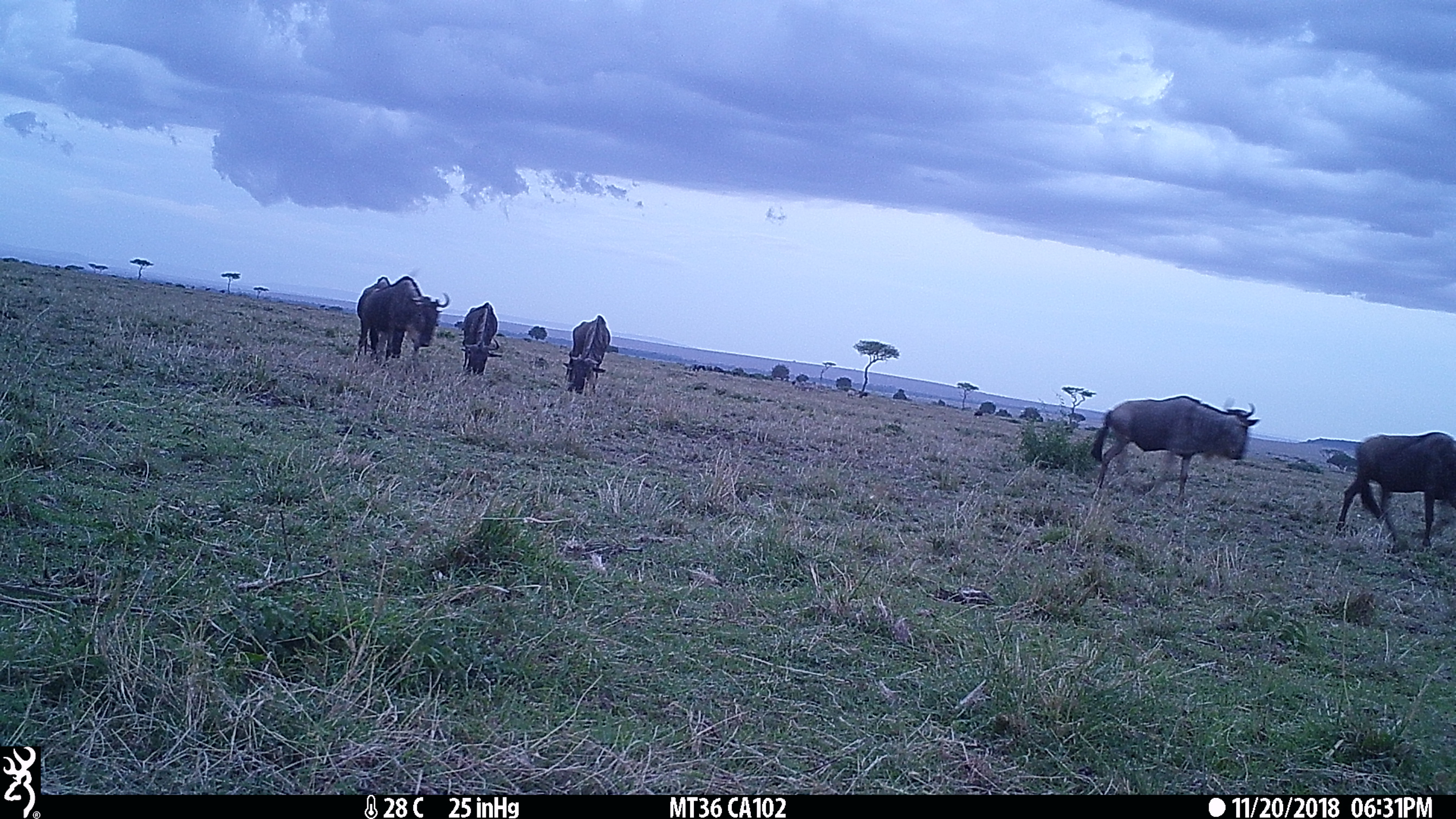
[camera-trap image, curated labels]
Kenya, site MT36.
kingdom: Animalia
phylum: Chordata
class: Mammalia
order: Artiodactyla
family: Bovidae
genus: Connochaetes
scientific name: Connochaetes taurinus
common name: blue wildebeest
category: wildebeest